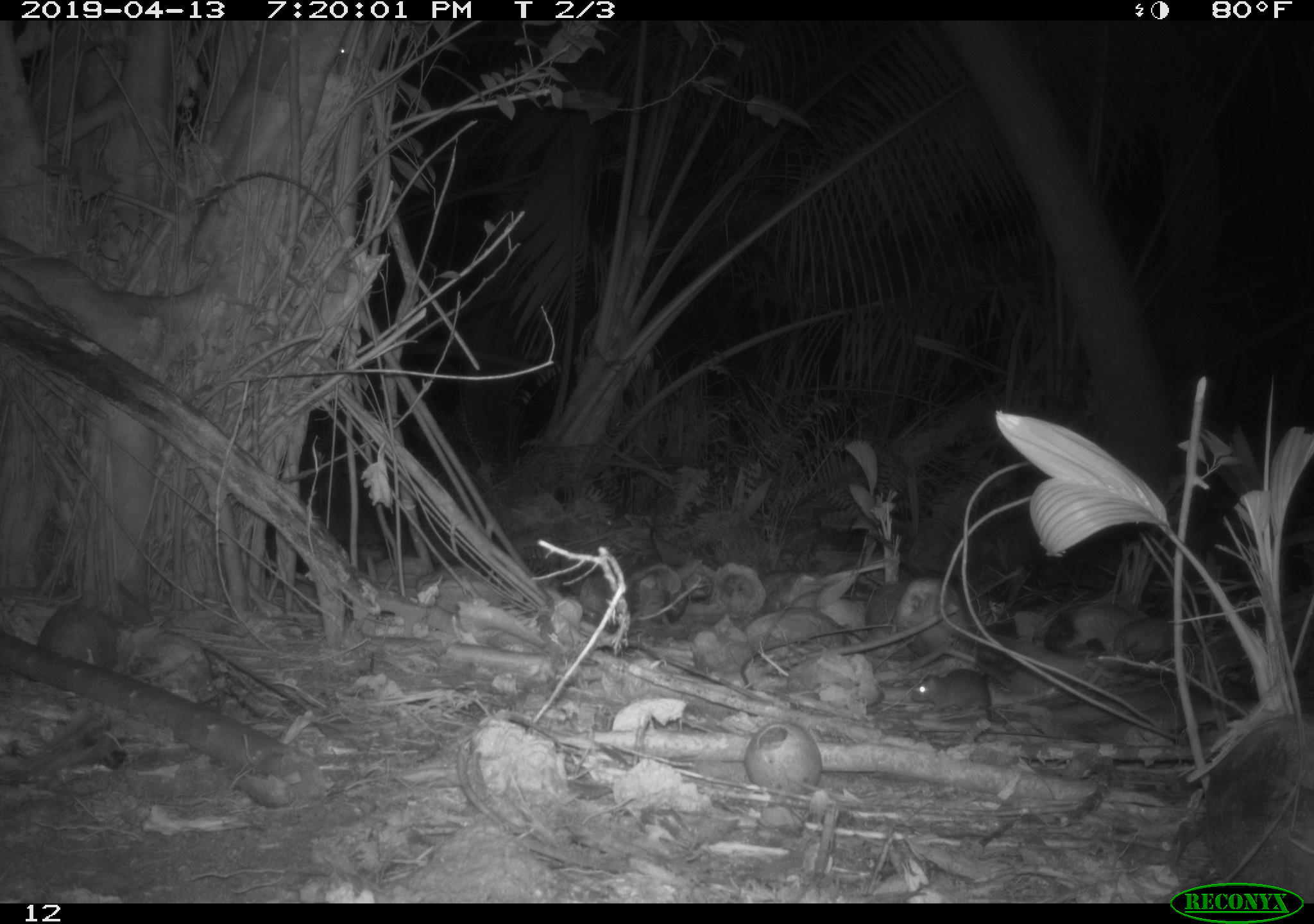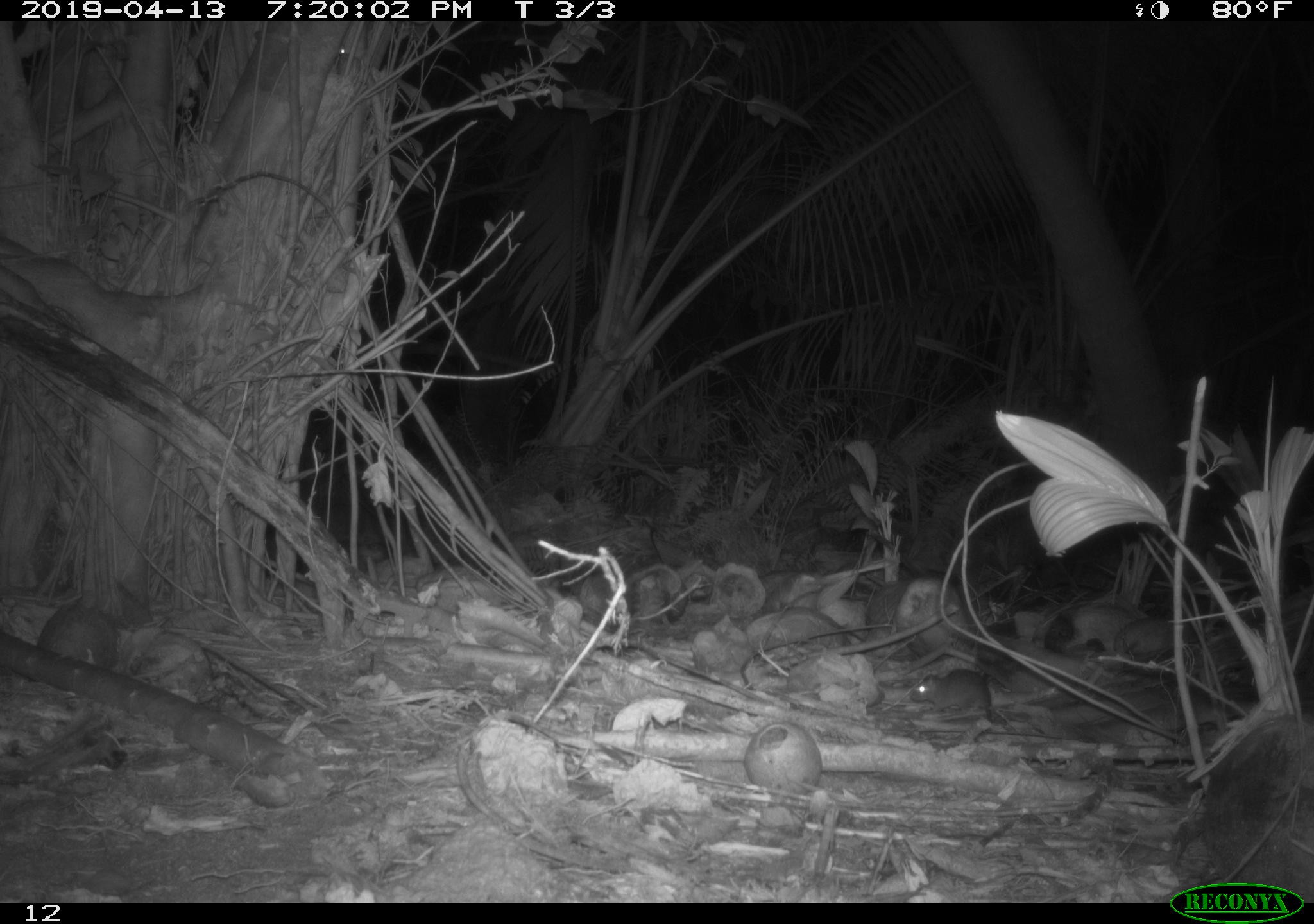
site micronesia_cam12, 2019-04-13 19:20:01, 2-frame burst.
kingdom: Animalia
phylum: Chordata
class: Mammalia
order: Rodentia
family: Muridae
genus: Rattus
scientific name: Rattus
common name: rat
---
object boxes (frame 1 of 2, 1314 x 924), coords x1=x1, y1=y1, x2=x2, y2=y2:
rat: x1=902, y1=663, x2=1007, y2=726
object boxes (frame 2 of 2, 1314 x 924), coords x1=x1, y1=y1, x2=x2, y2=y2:
rat: x1=910, y1=669, x2=1014, y2=734